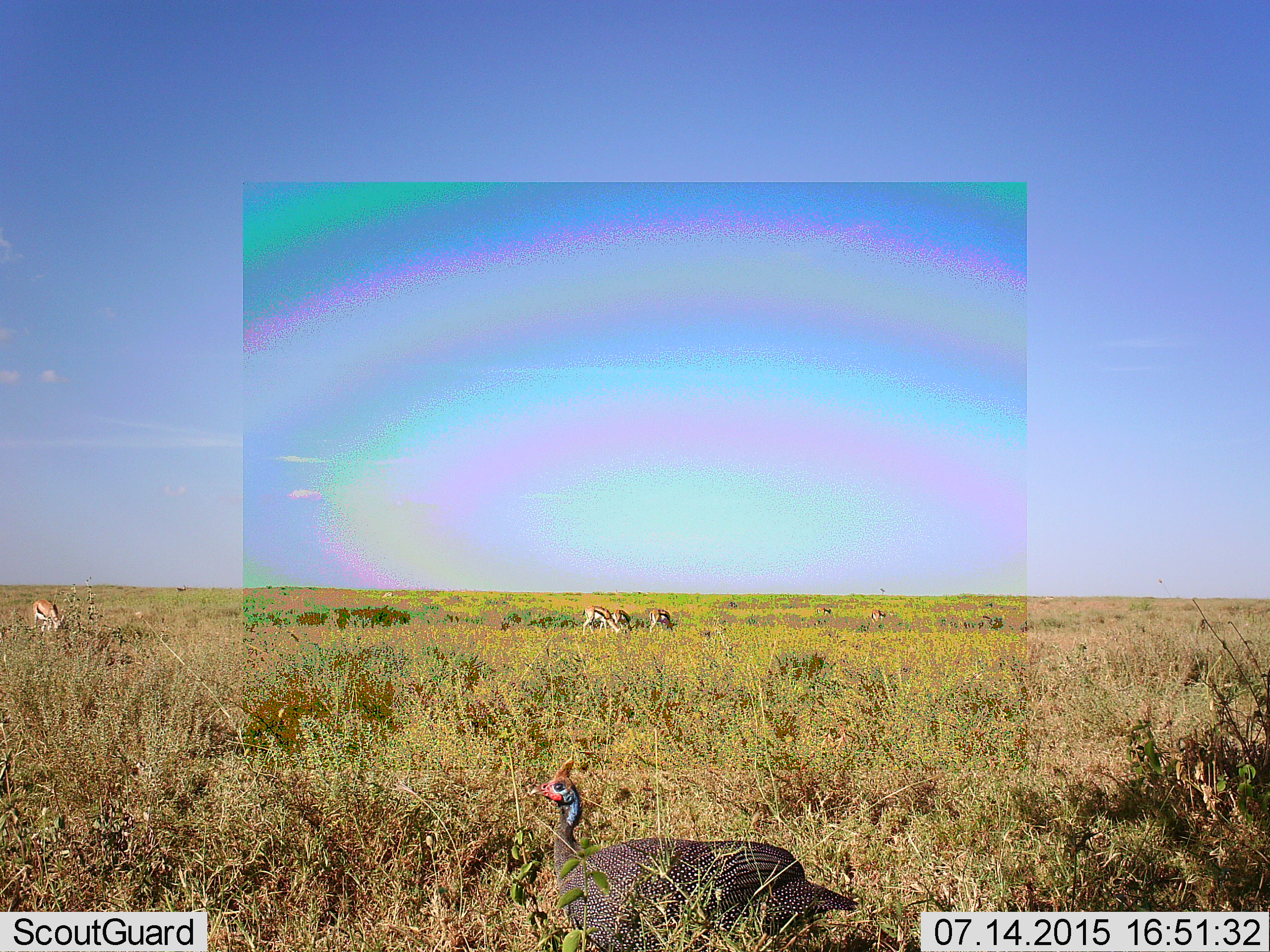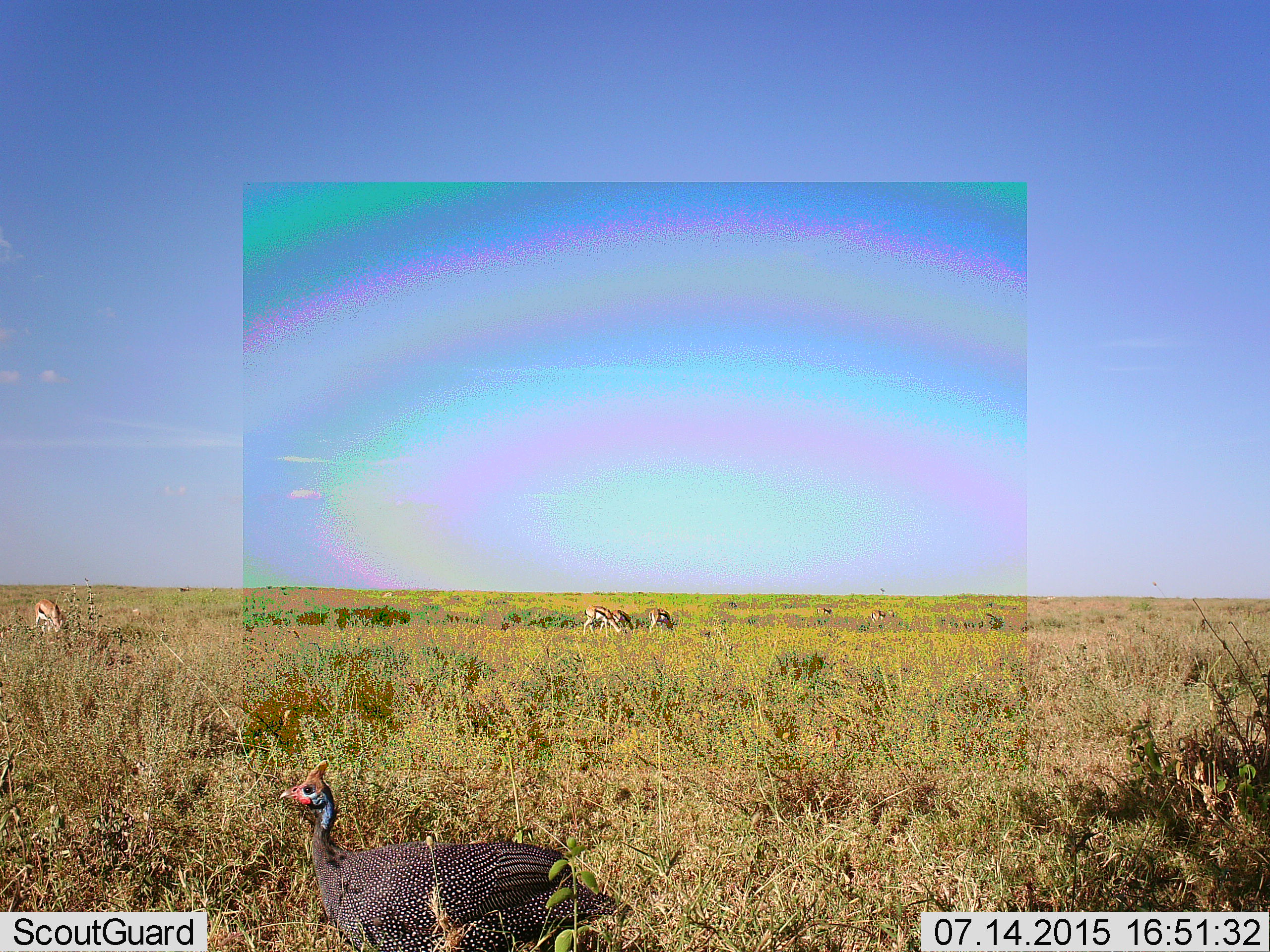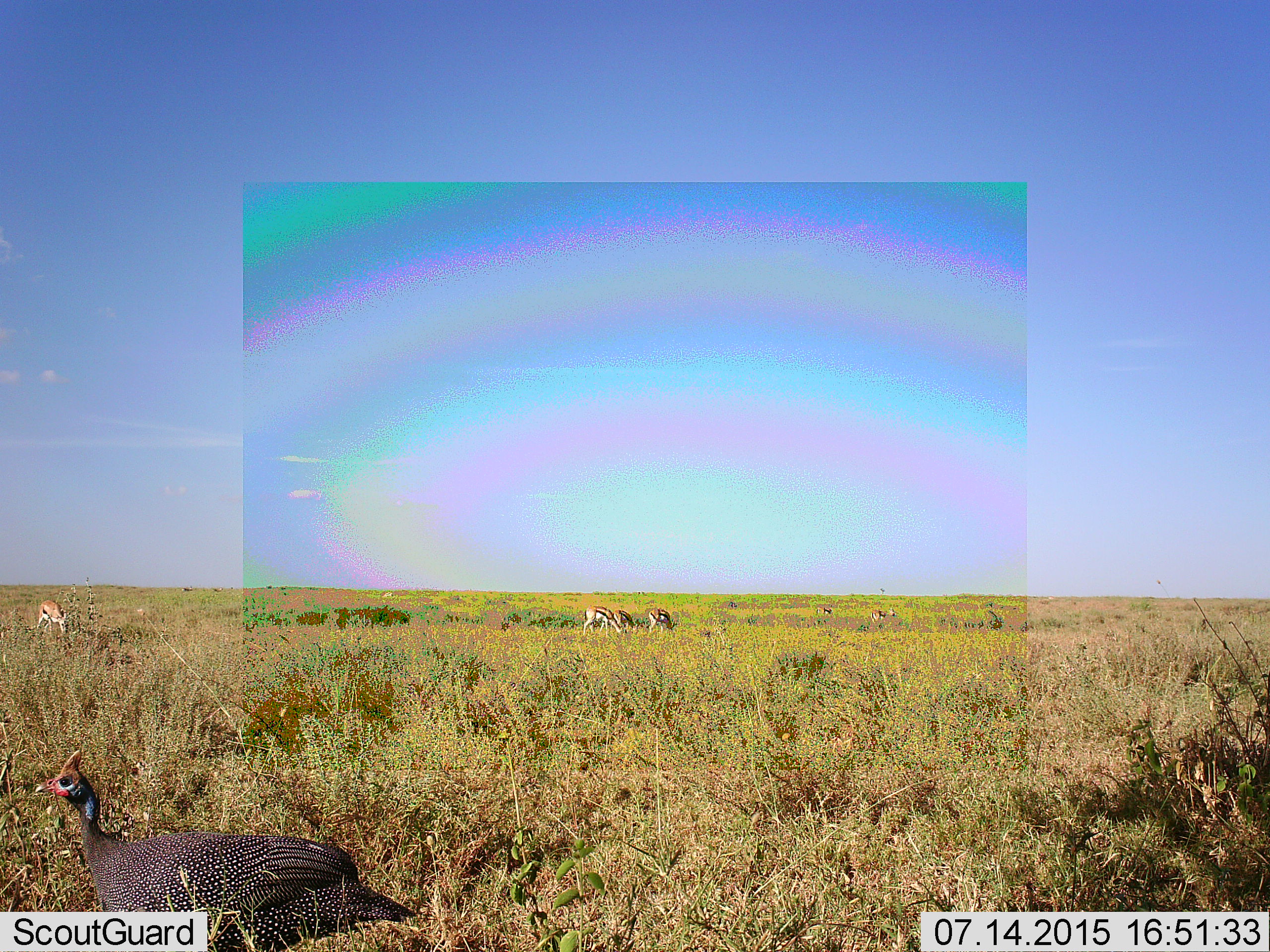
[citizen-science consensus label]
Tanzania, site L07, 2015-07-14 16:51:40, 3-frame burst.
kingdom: Animalia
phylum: Chordata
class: Mammalia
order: Artiodactyla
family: Bovidae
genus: Eudorcas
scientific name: Eudorcas thomsonii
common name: thomson's gazelle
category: gazellethomsons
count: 8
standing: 20%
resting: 0%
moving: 20%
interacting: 0%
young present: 0%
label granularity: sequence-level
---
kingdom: Animalia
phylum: Chordata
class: Aves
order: Galliformes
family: Numididae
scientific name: Numididae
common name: guinea fowl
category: guineafowl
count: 1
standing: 12%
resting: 12%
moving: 75%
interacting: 0%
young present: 0%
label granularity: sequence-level